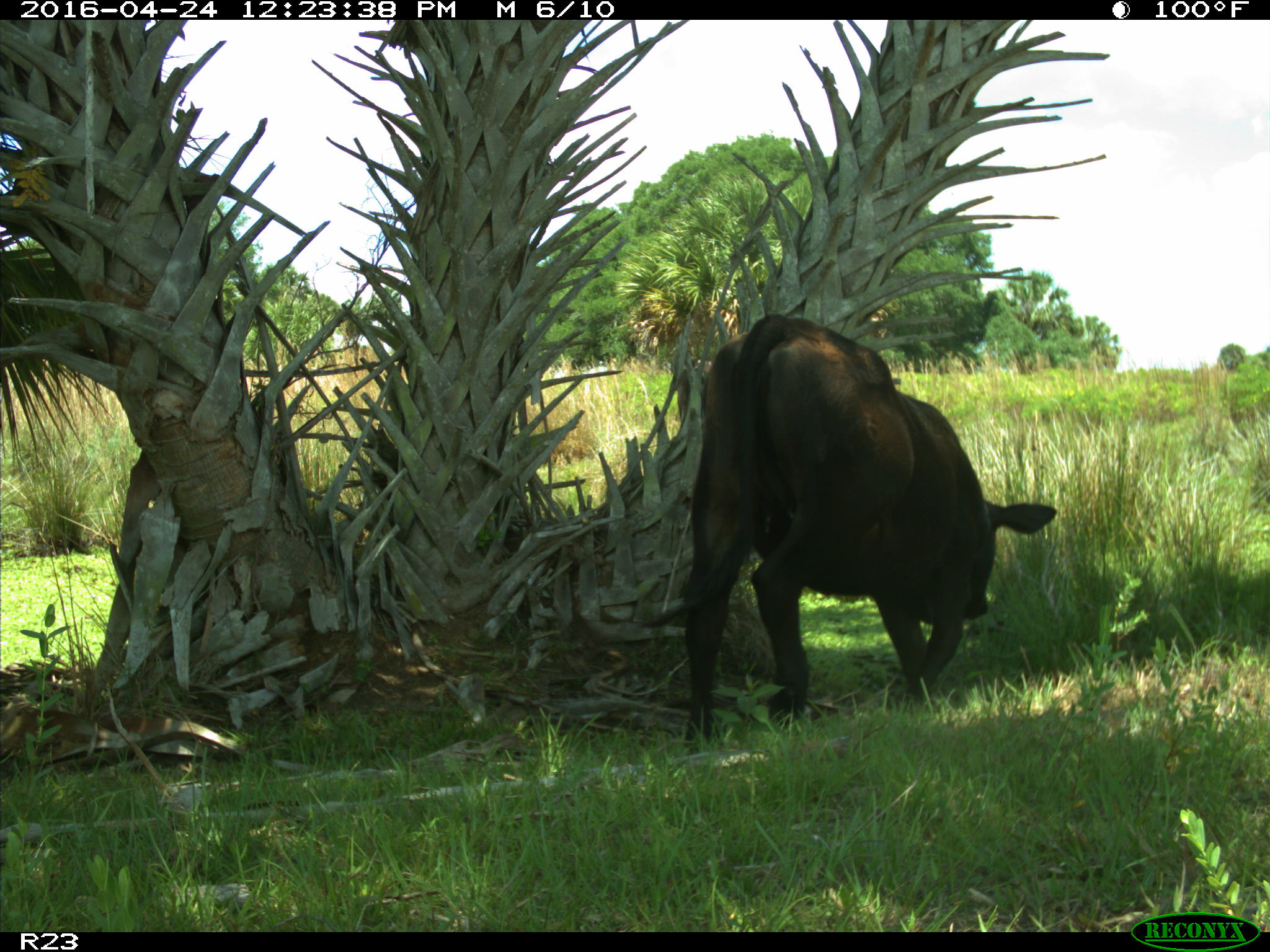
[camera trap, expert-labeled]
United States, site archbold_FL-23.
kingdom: Animalia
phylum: Chordata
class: Mammalia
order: Artiodactyla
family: Bovidae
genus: Bos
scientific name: Bos taurus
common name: domestic cow